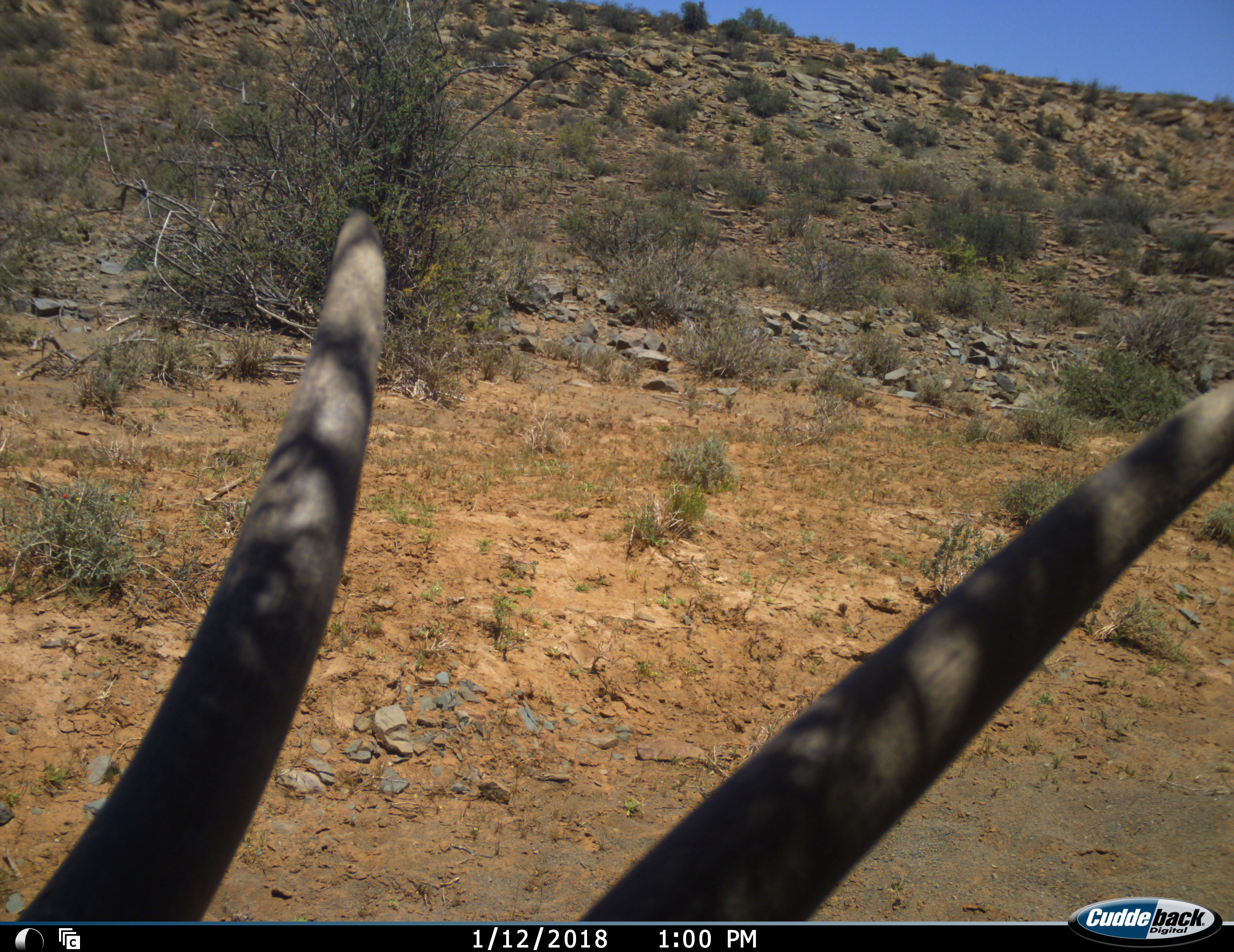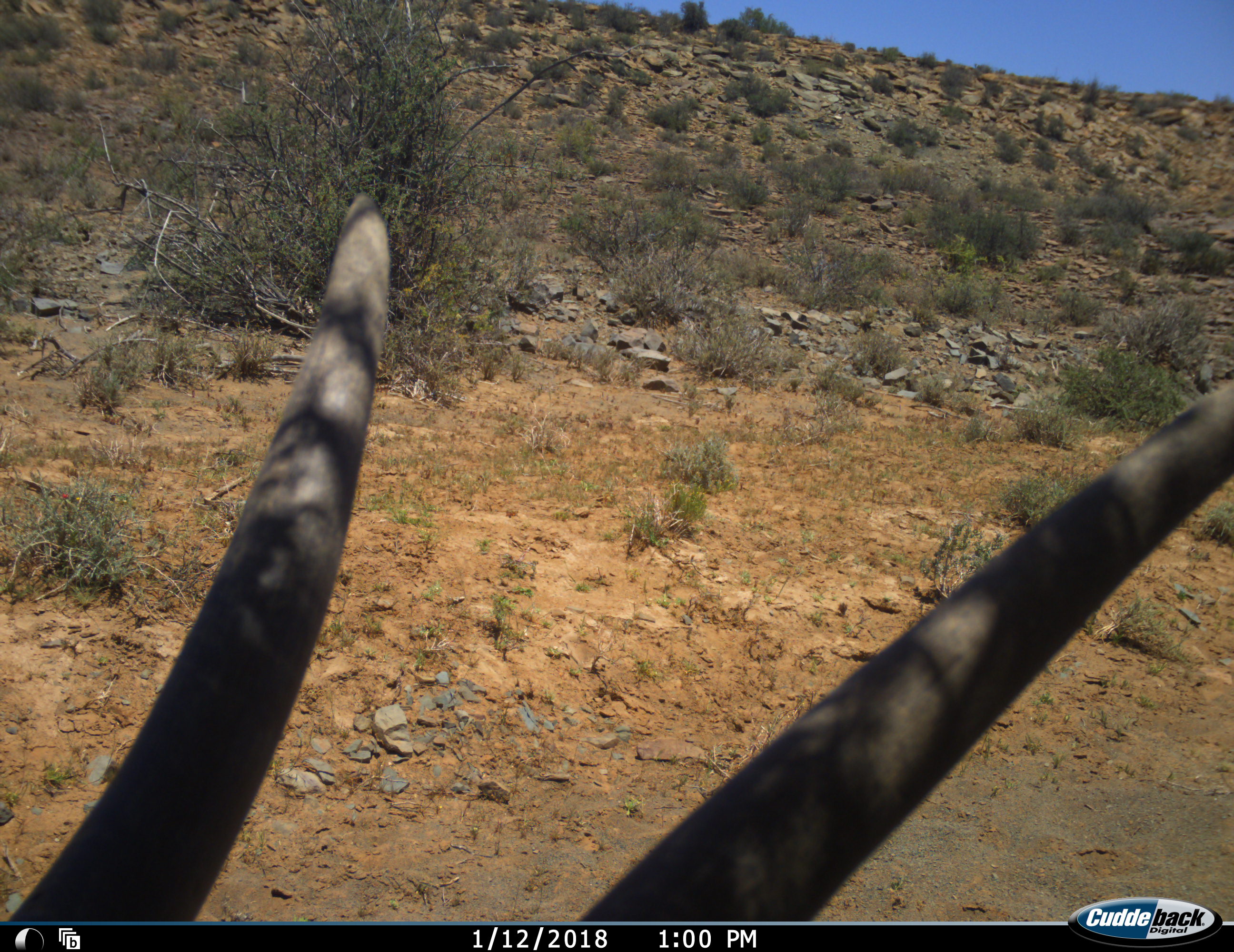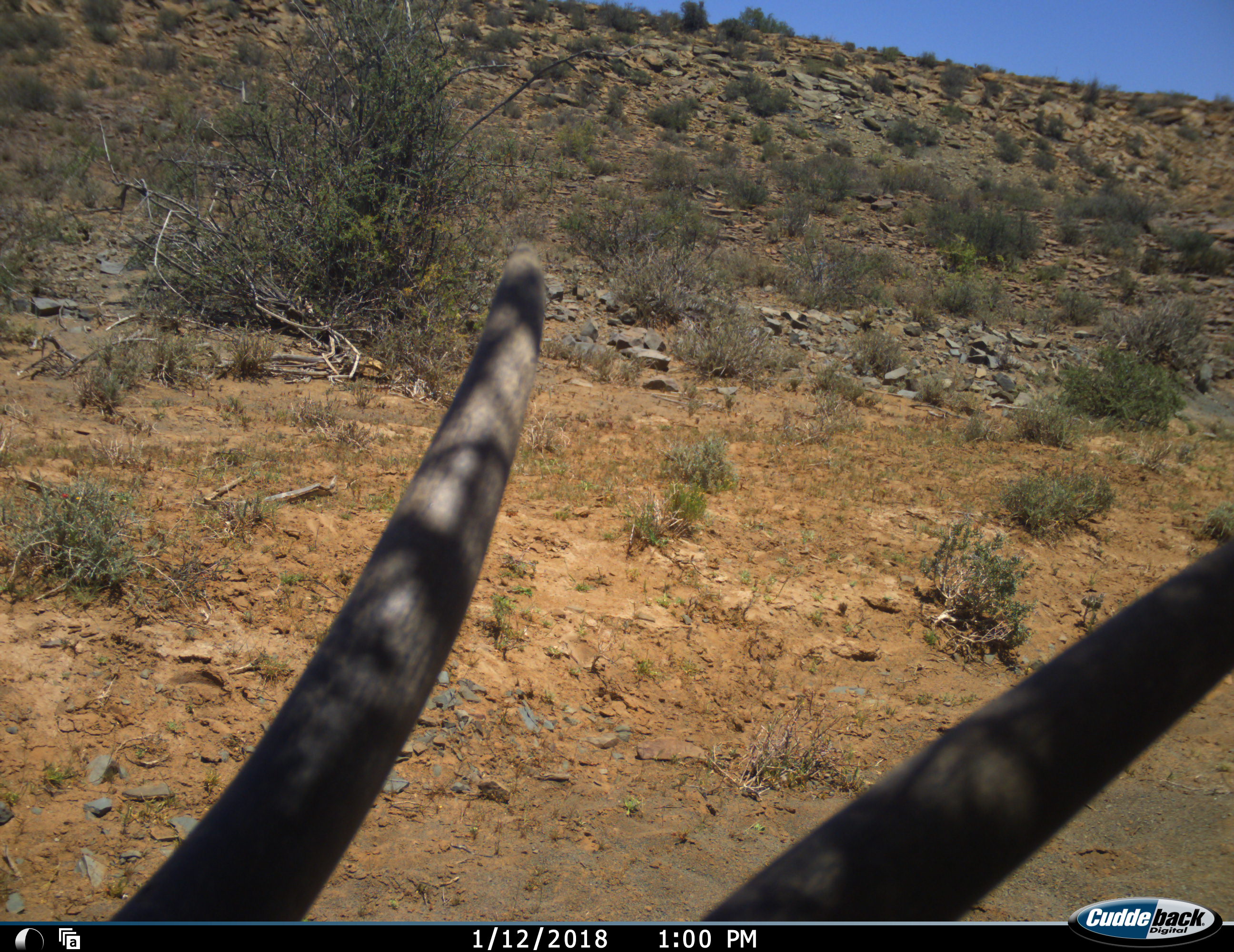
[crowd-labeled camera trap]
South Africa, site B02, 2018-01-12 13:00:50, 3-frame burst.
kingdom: Animalia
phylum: Chordata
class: Mammalia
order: Artiodactyla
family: Bovidae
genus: Tragelaphus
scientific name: Tragelaphus oryx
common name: eland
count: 1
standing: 60%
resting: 20%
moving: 20%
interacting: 0%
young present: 0%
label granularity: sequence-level